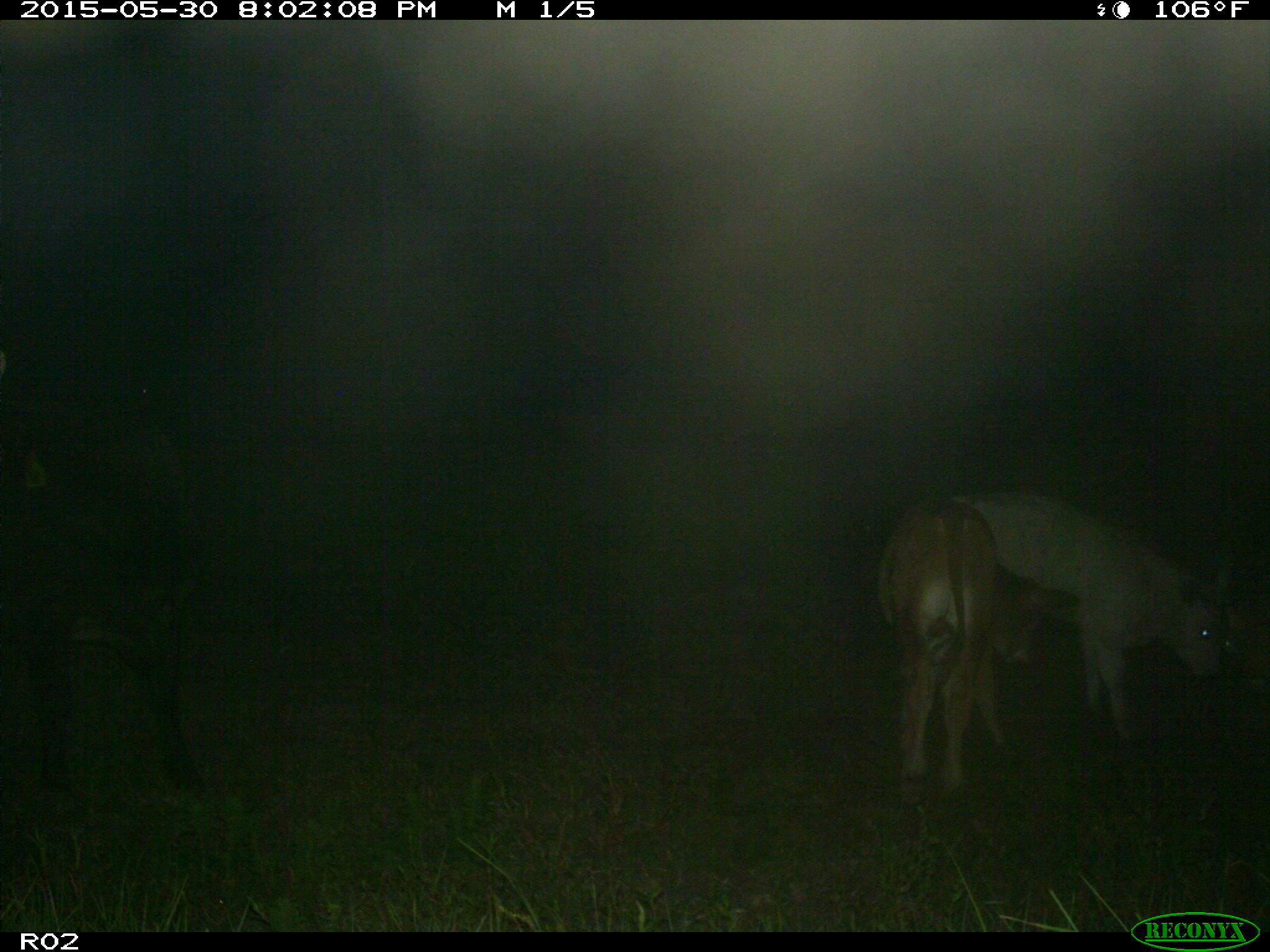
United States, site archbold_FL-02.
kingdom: Animalia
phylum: Chordata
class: Mammalia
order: Artiodactyla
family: Bovidae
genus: Bos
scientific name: Bos taurus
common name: domestic cow